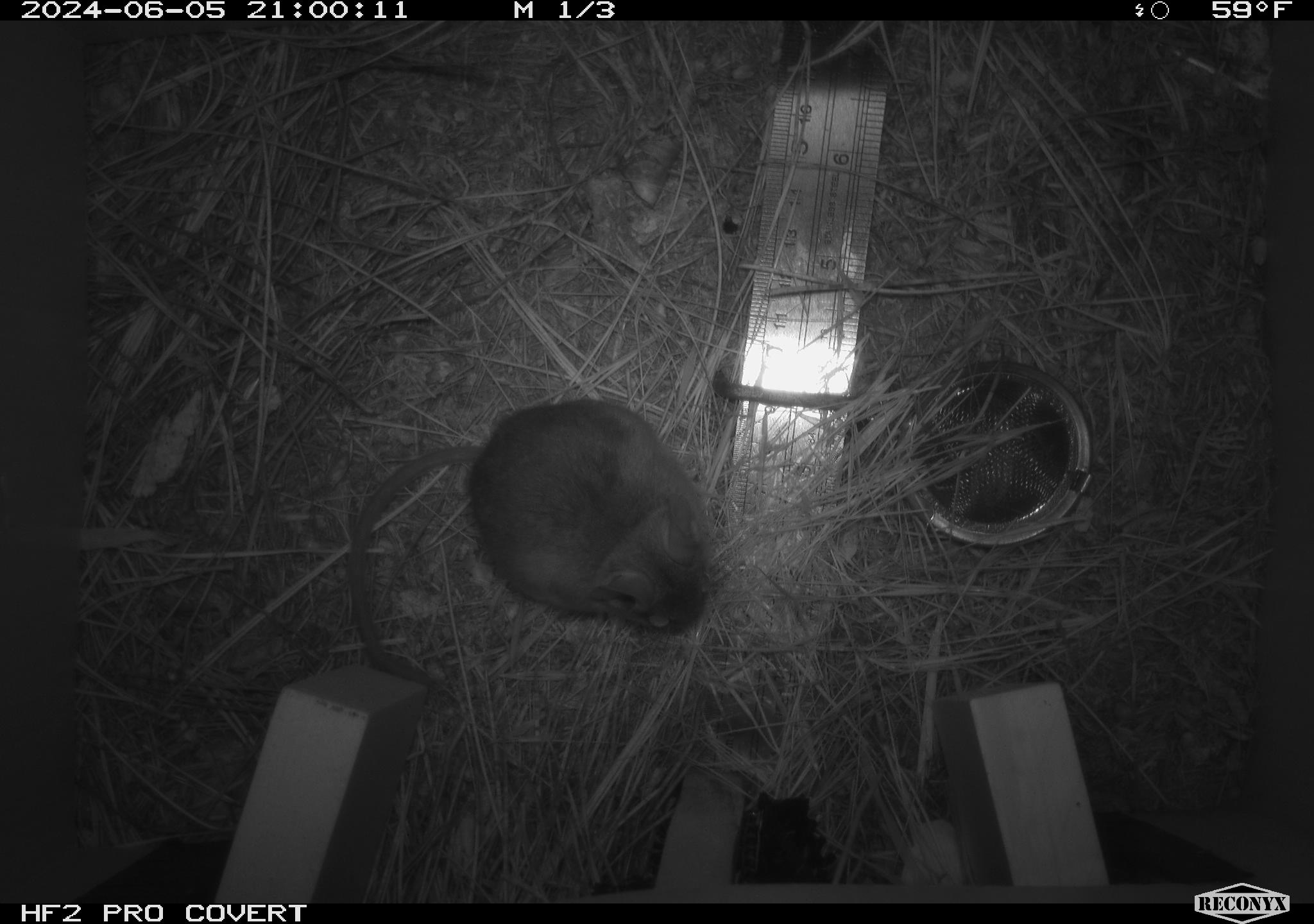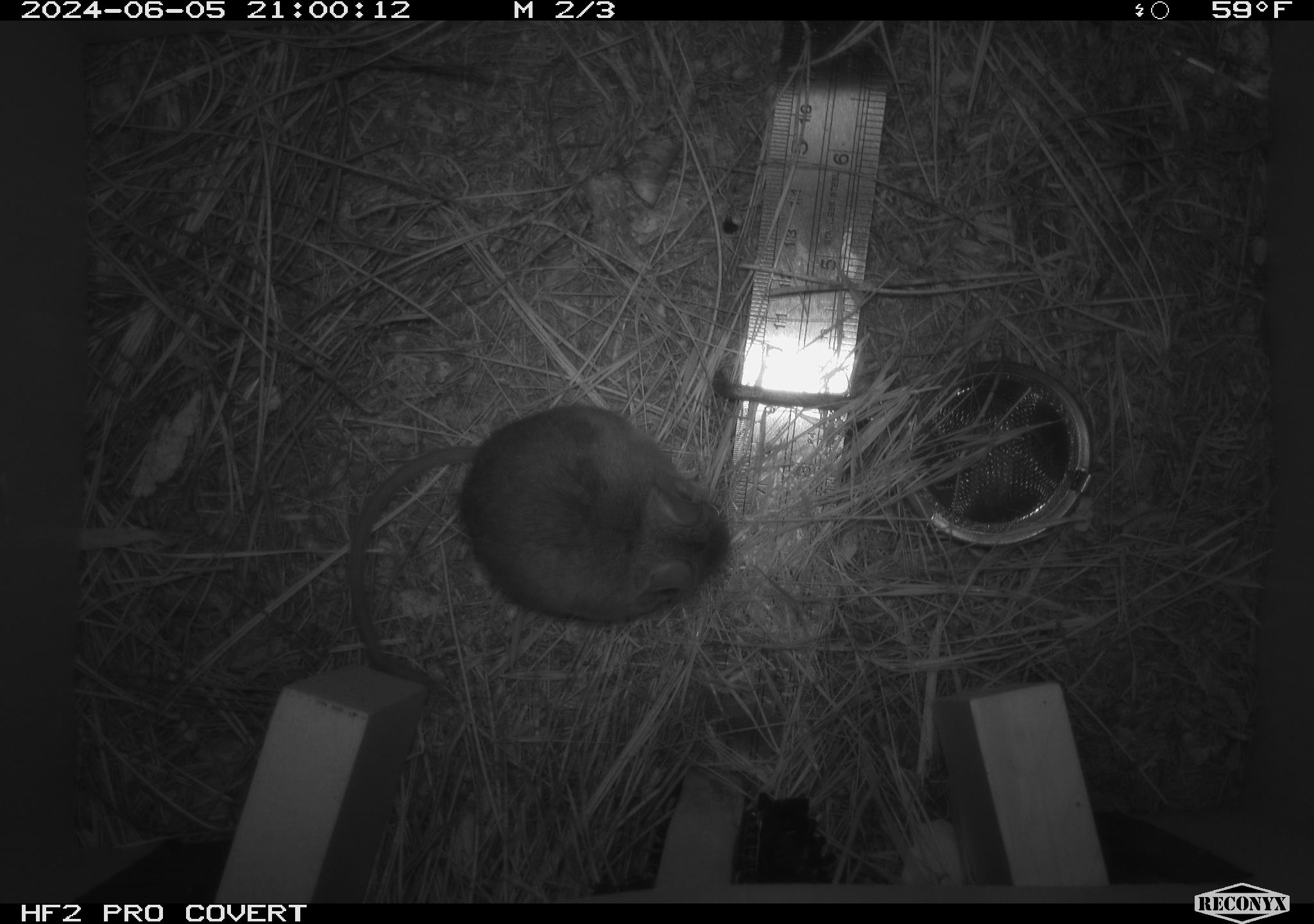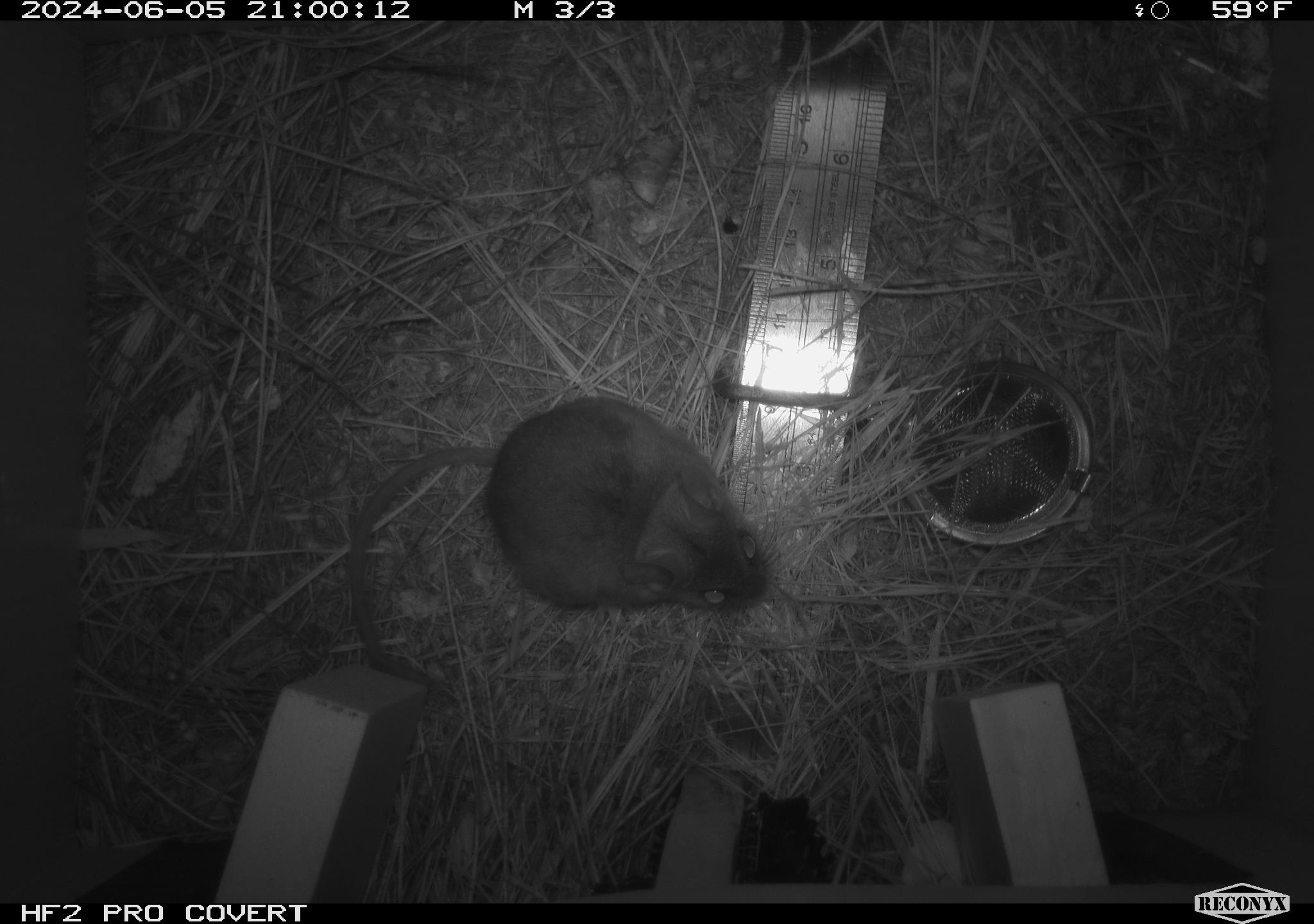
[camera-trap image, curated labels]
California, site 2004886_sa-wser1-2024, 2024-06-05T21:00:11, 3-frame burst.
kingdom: Animalia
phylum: Chordata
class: Mammalia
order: Rodentia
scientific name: Rodentia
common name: mouse species